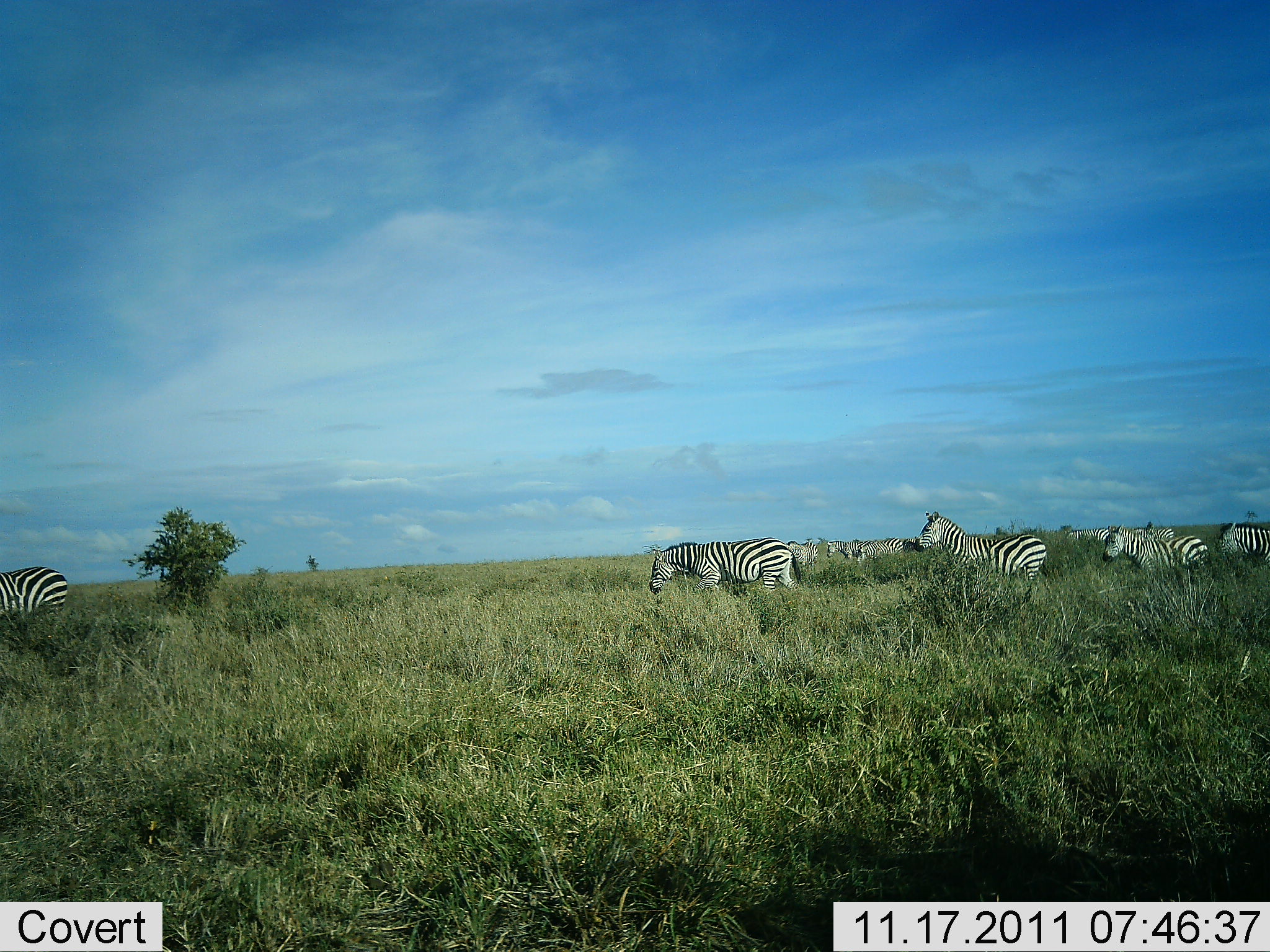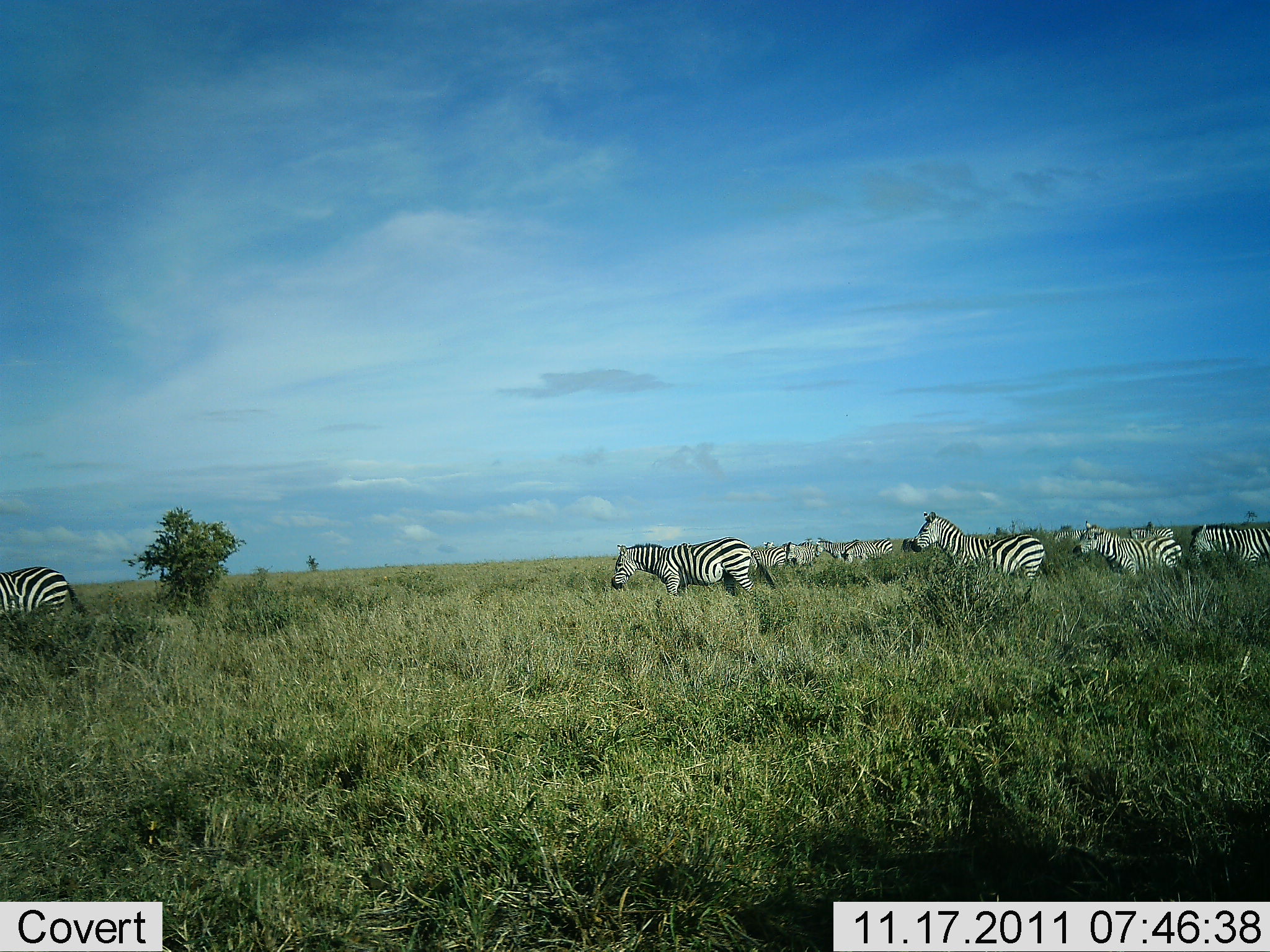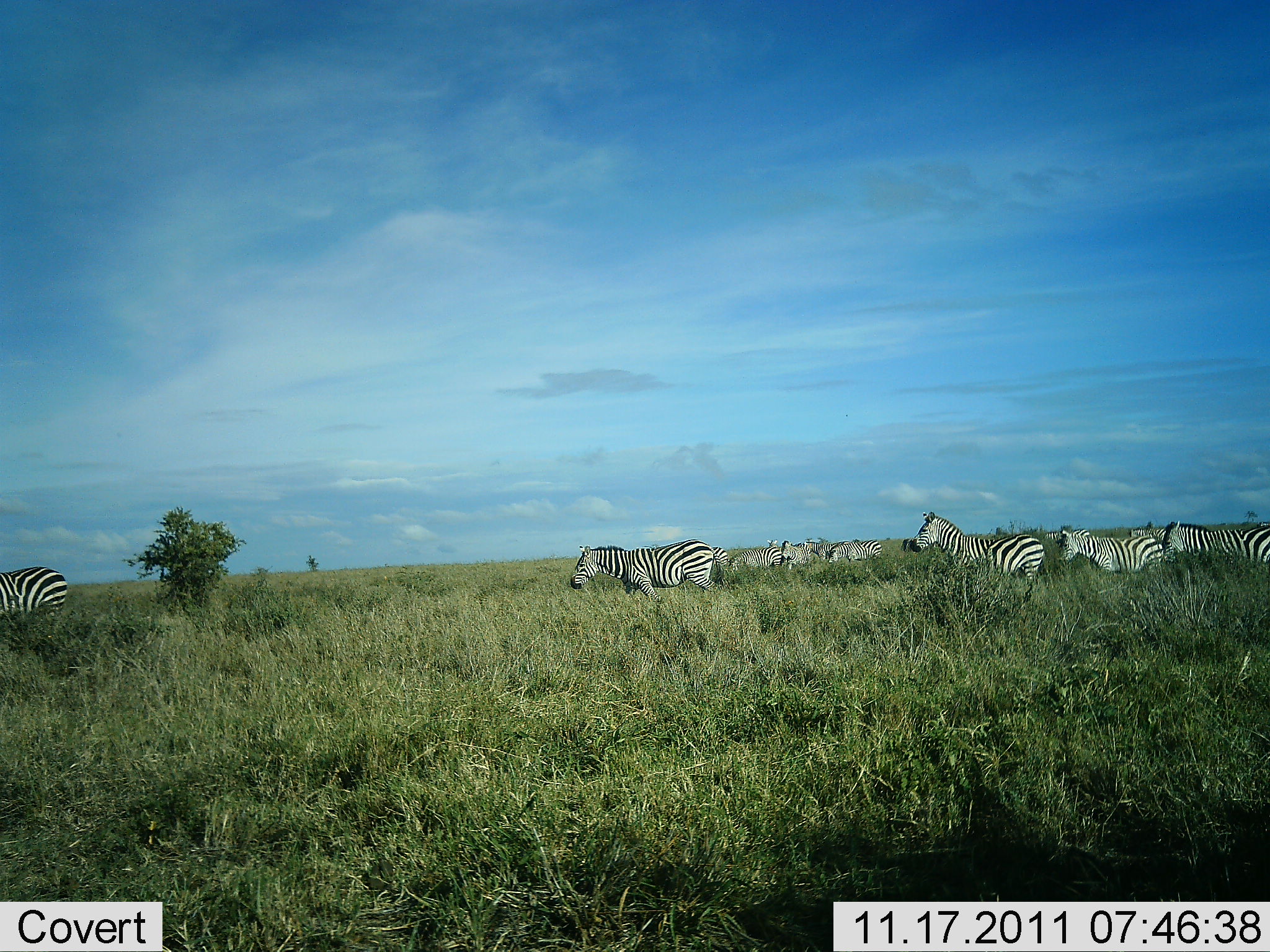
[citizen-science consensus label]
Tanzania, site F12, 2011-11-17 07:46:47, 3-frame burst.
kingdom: Animalia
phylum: Chordata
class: Mammalia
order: Perissodactyla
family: Equidae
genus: Equus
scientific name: Equus quagga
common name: plains zebra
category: zebra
Zebra (plains zebra) (Equus quagga), count 10. Behavior (volunteer vote fractions): standing 36%, resting 0%, moving 93%, interacting 7%. Young present (vote fraction): 0%. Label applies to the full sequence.